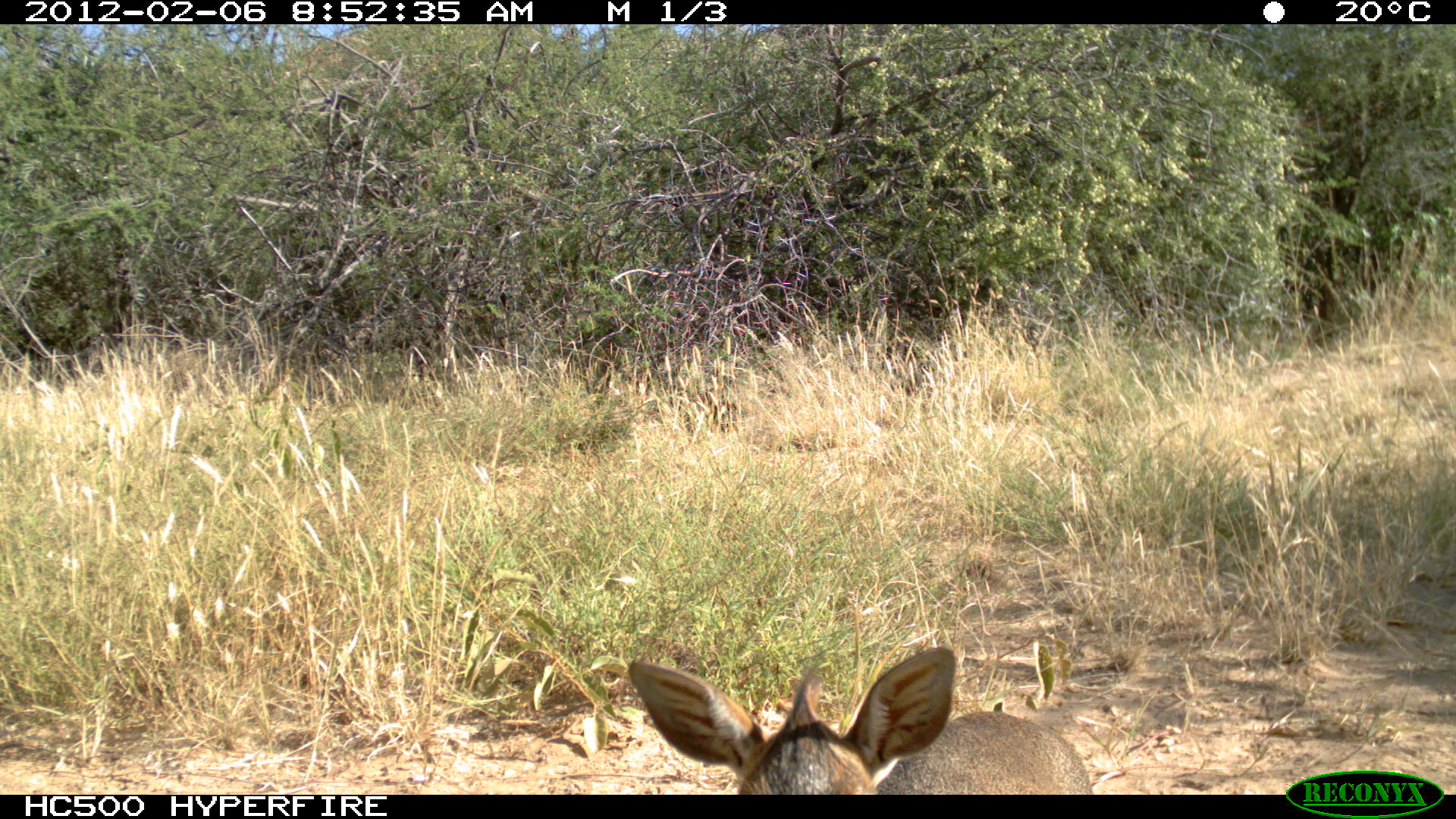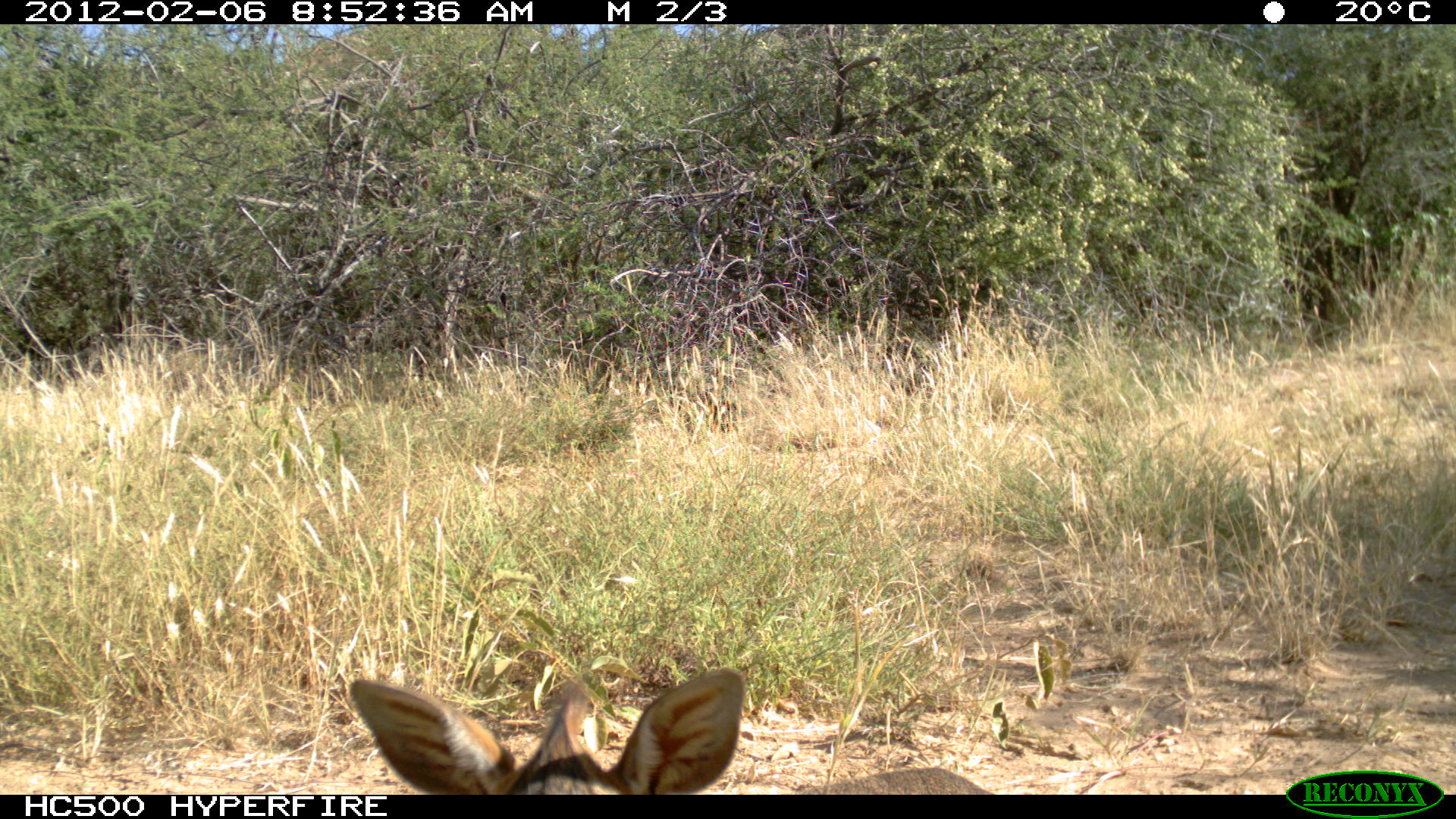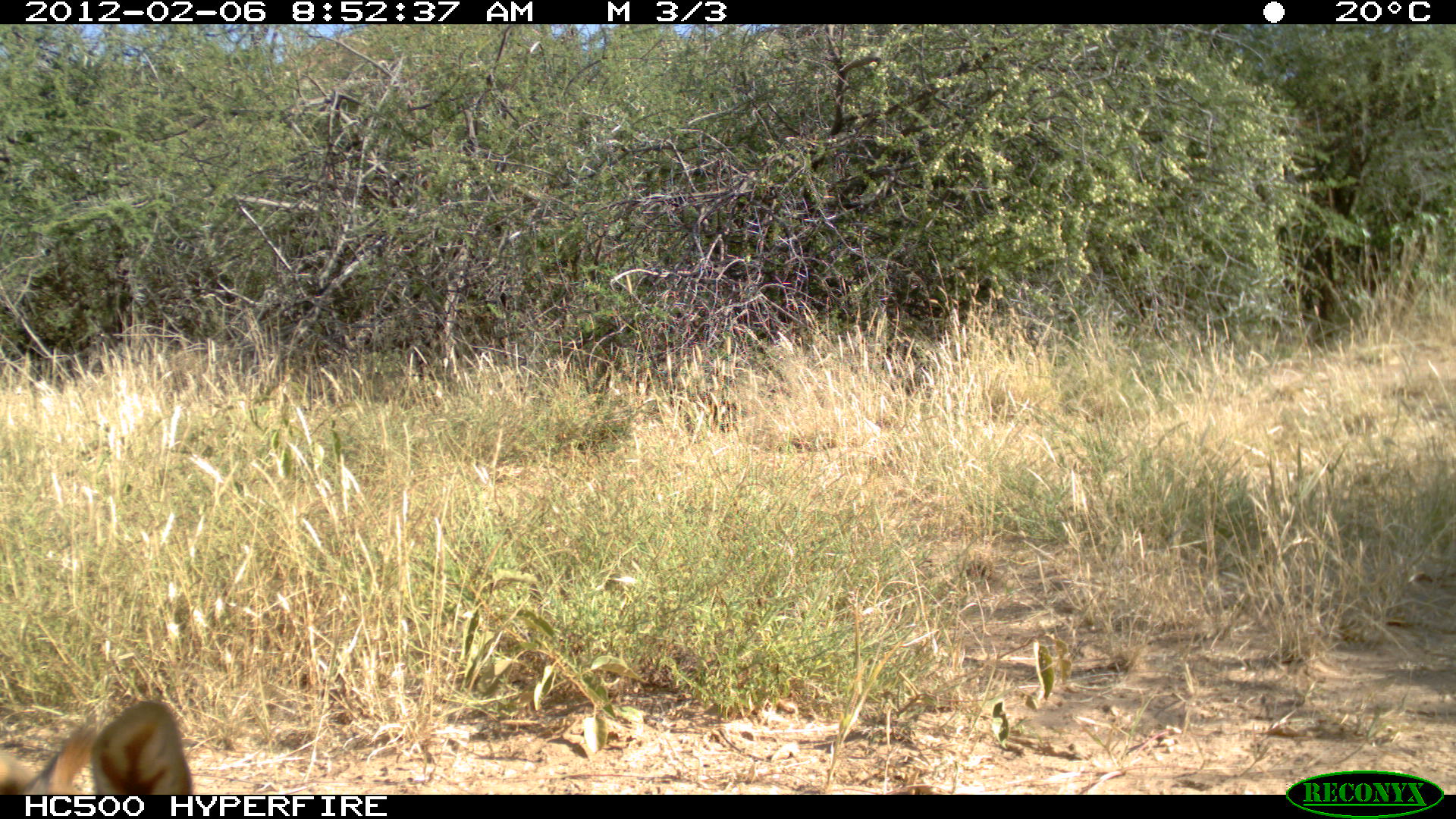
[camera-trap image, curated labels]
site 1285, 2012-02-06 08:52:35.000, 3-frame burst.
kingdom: Animalia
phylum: Chordata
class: Mammalia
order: Artiodactyla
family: Bovidae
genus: Madoqua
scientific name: Madoqua guentheri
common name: günther's dik-dik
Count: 1.